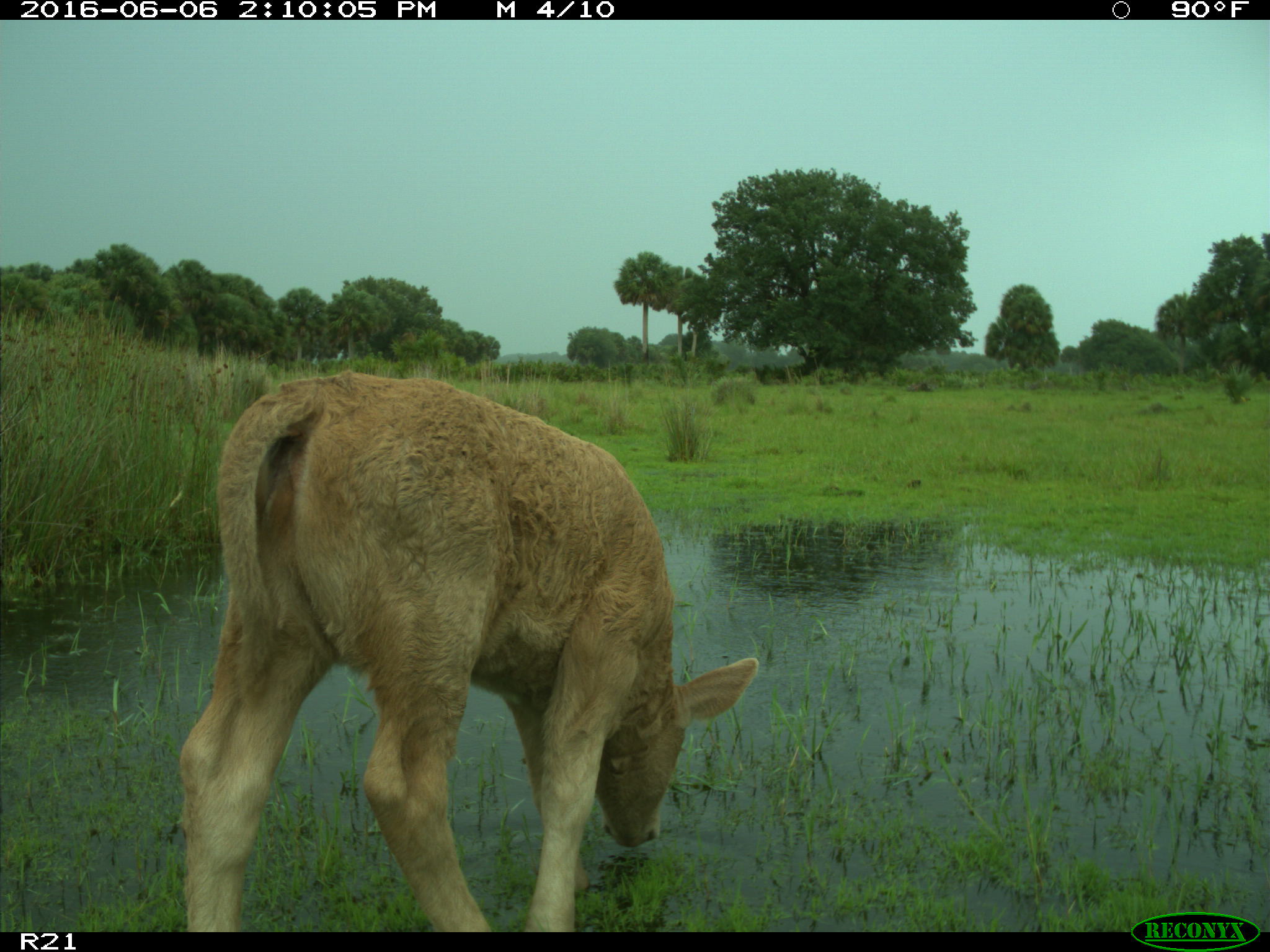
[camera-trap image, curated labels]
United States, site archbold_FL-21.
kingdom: Animalia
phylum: Chordata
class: Mammalia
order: Artiodactyla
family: Bovidae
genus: Bos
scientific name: Bos taurus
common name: domestic cow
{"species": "Bos taurus (domestic cow)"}